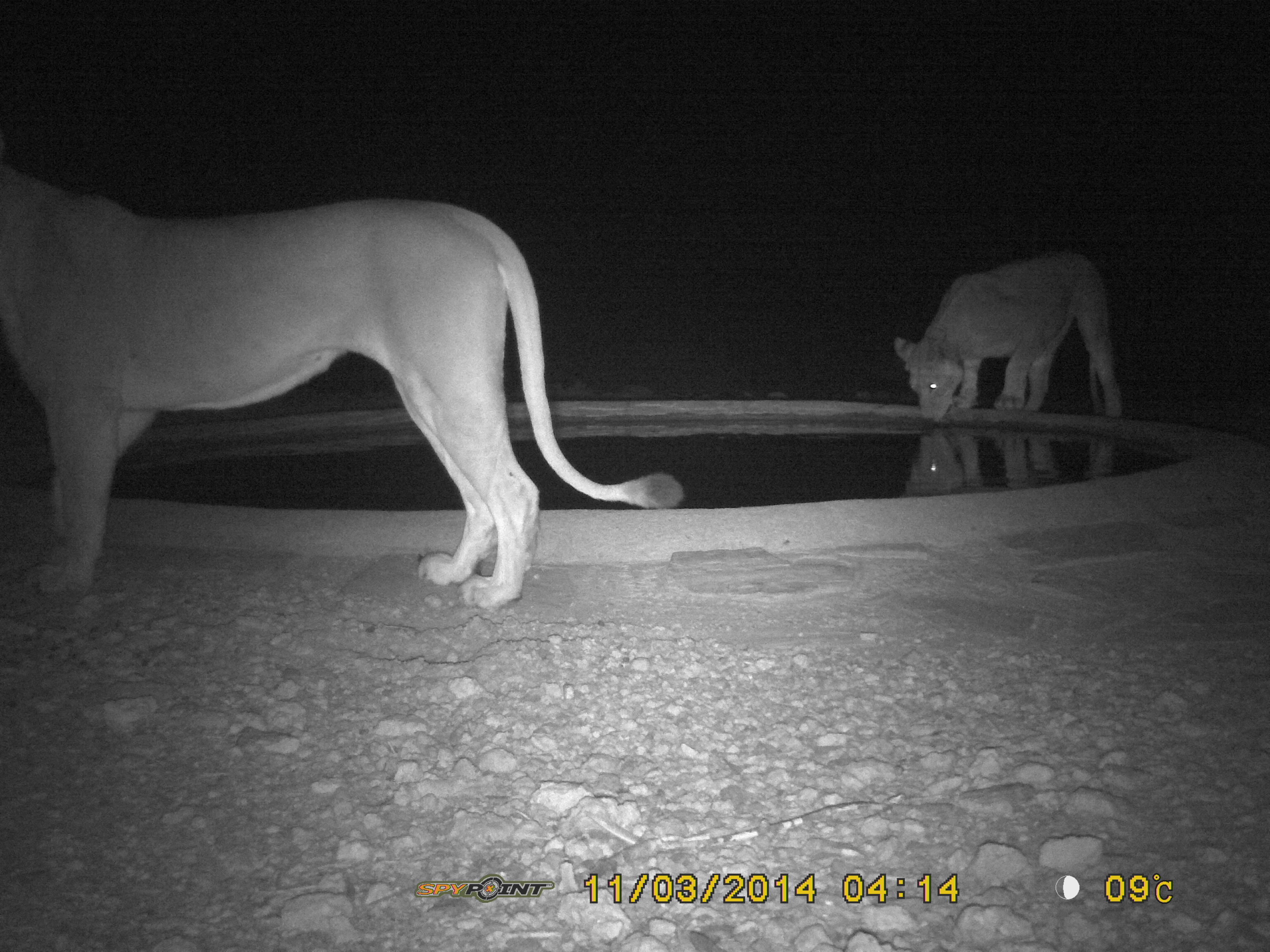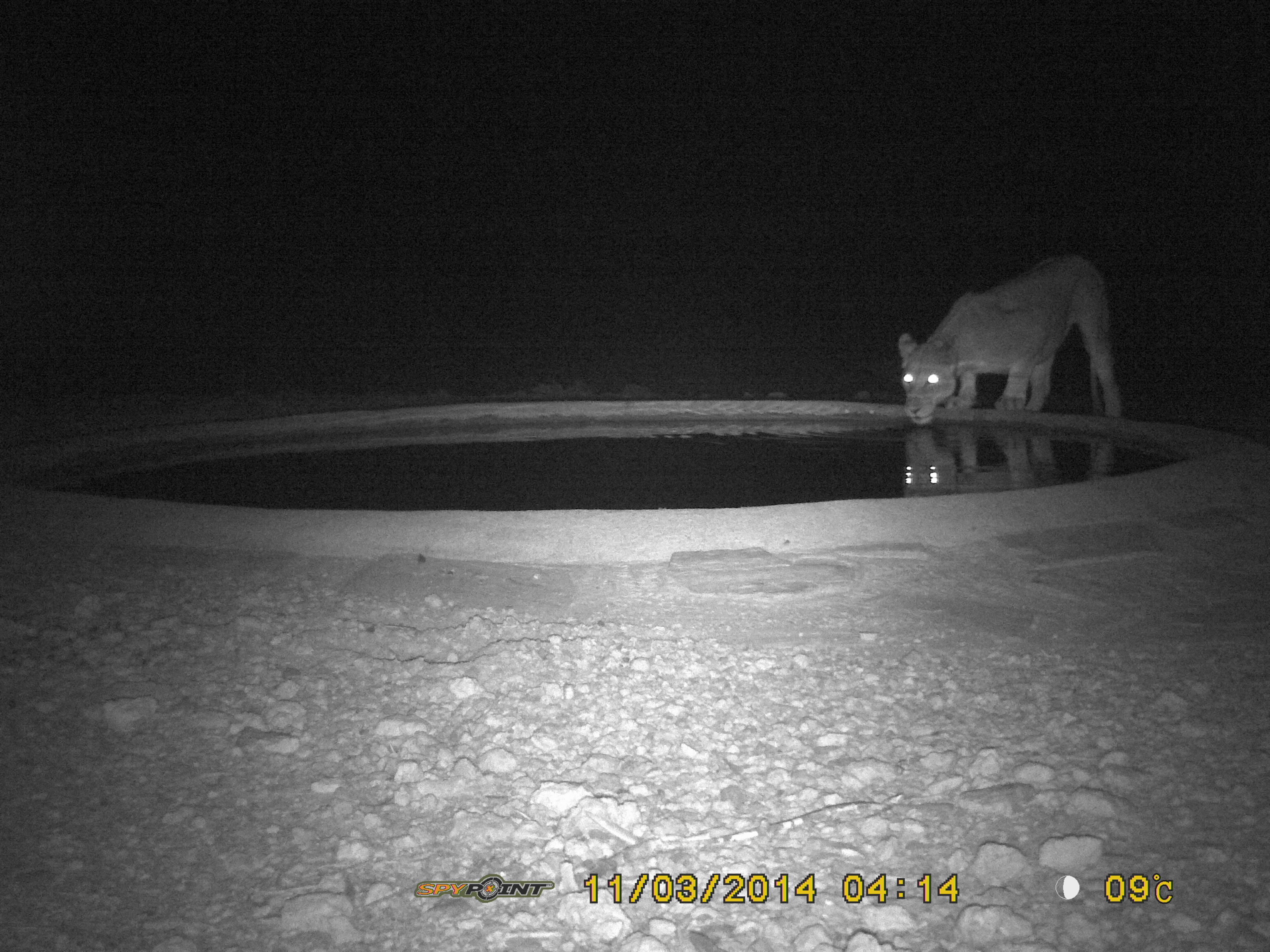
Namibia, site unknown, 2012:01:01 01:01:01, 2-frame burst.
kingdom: Animalia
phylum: Chordata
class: Mammalia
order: Carnivora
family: Felidae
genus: Panthera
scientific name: Panthera leo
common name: lion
Panthera leo (lion).